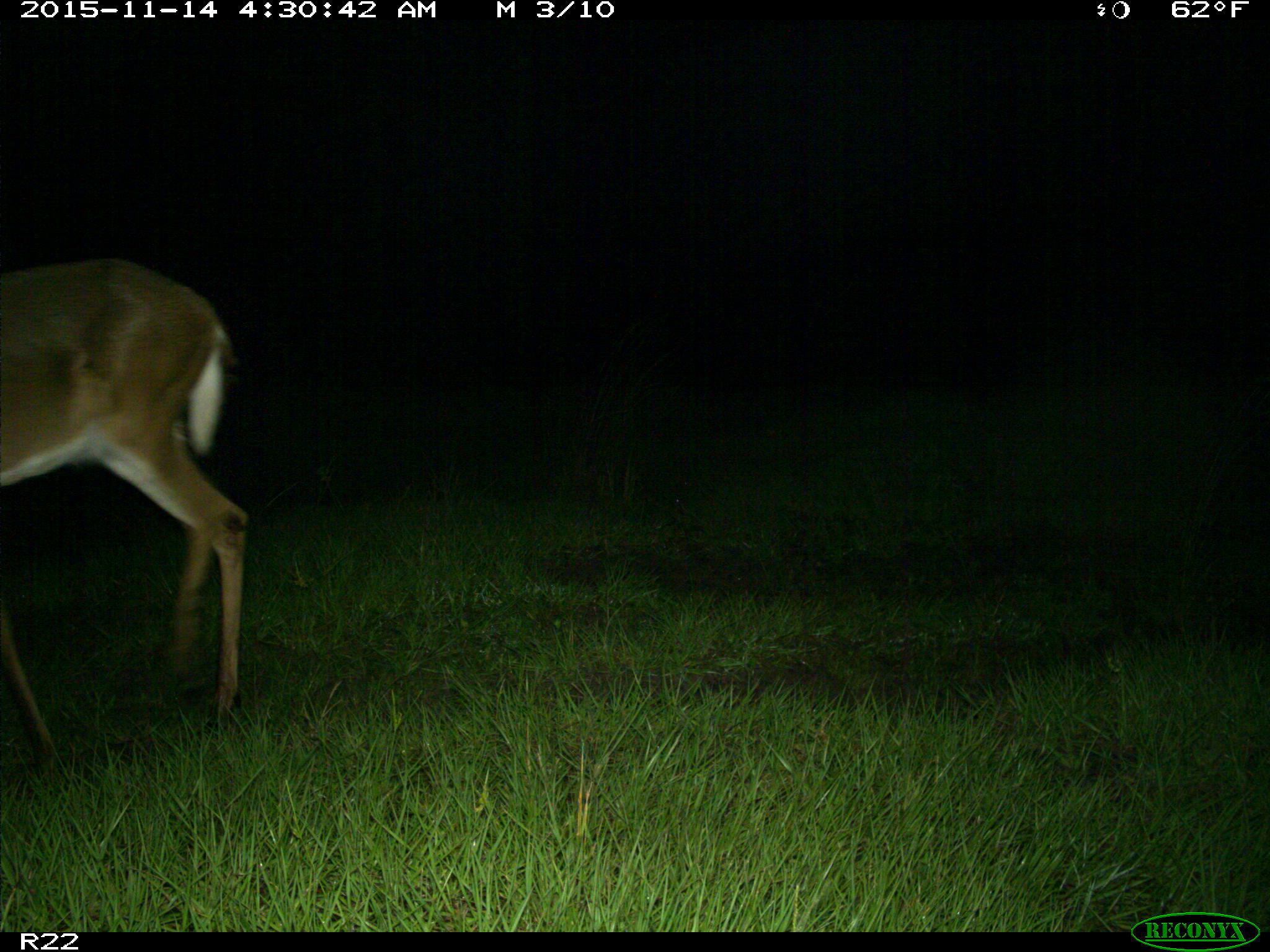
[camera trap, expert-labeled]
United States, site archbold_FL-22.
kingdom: Animalia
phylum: Chordata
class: Mammalia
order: Artiodactyla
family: Cervidae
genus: Odocoileus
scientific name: Odocoileus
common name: deer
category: unidentified deer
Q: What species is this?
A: Unidentified deer (deer) (Odocoileus).